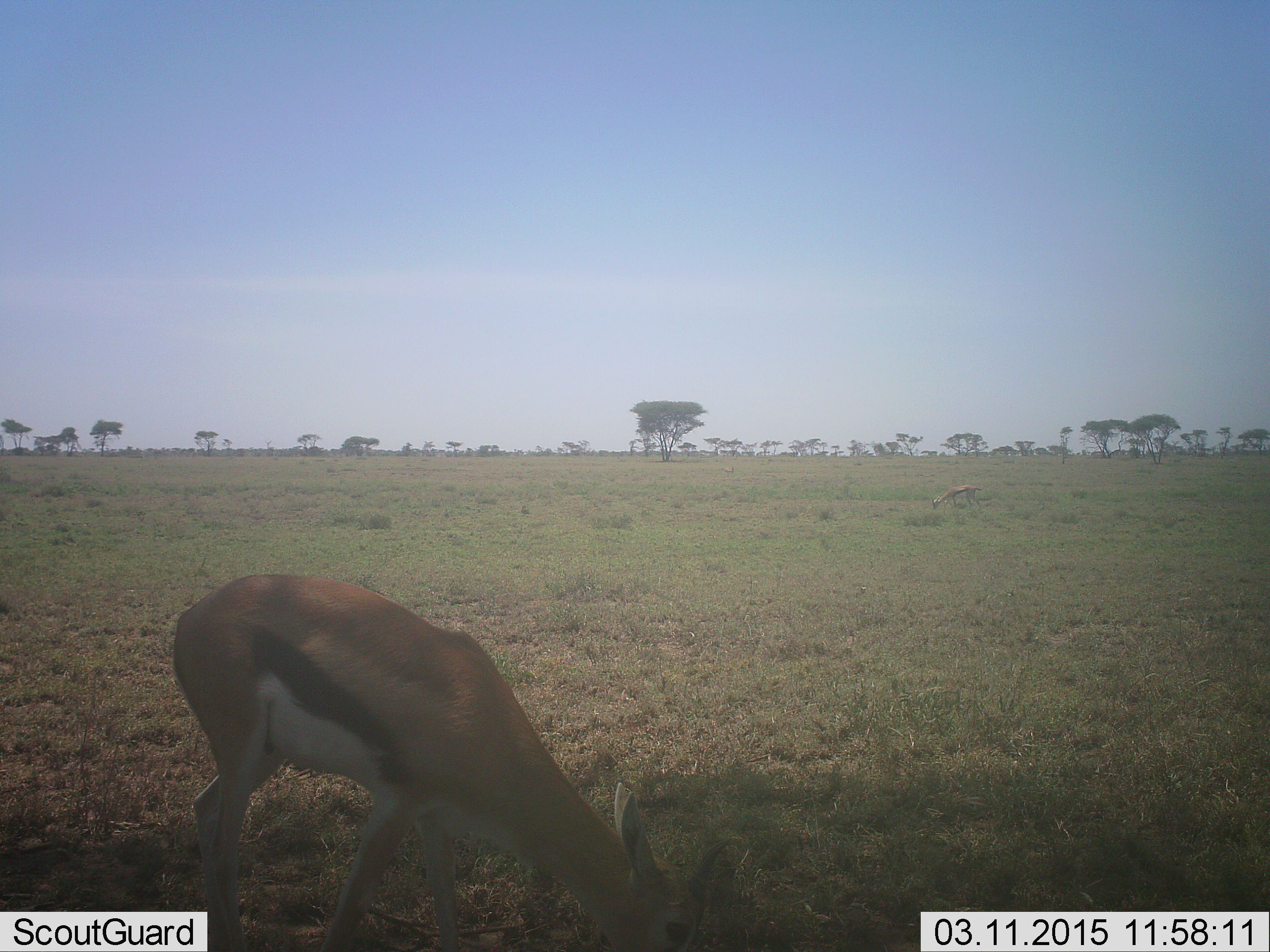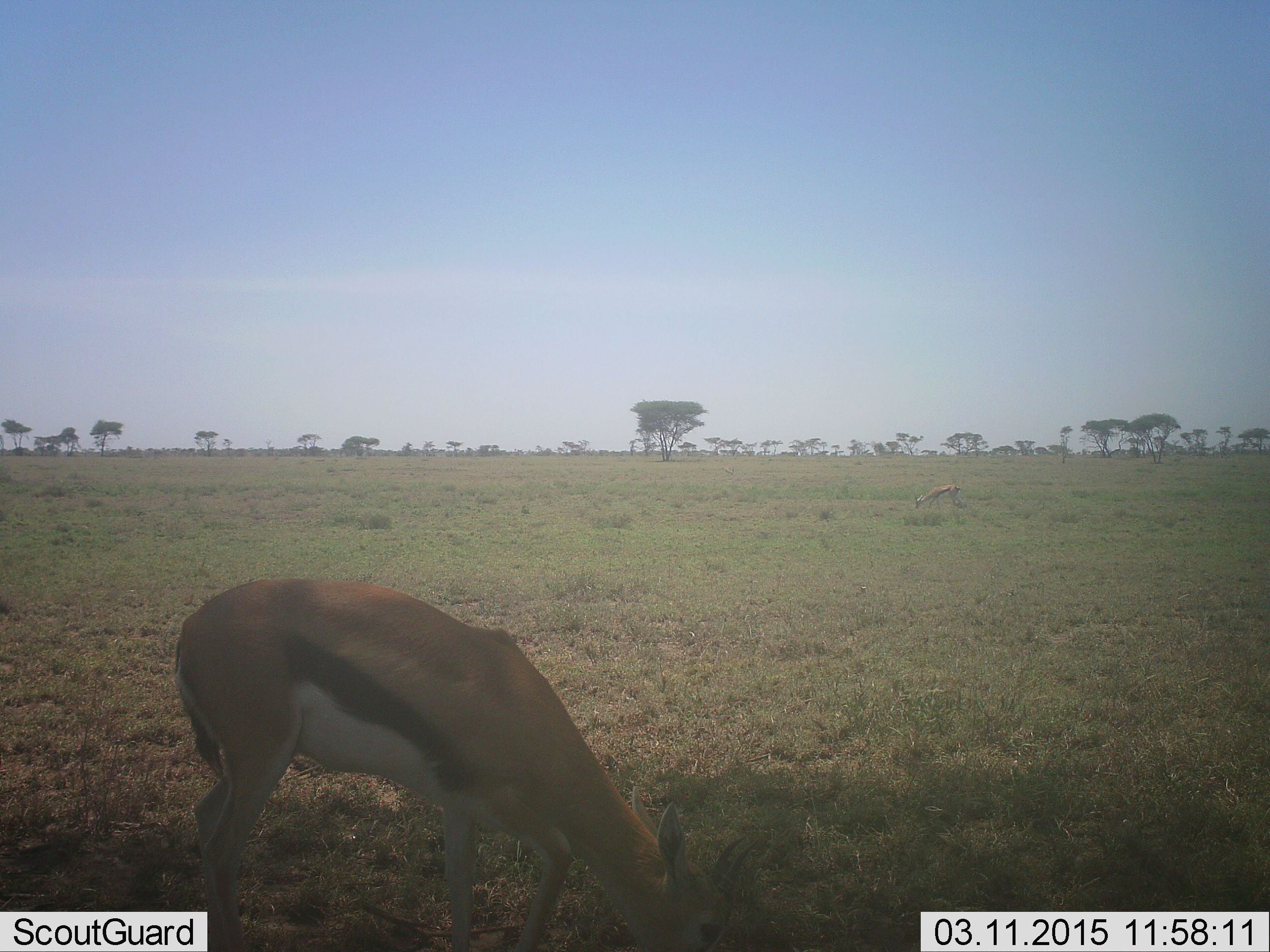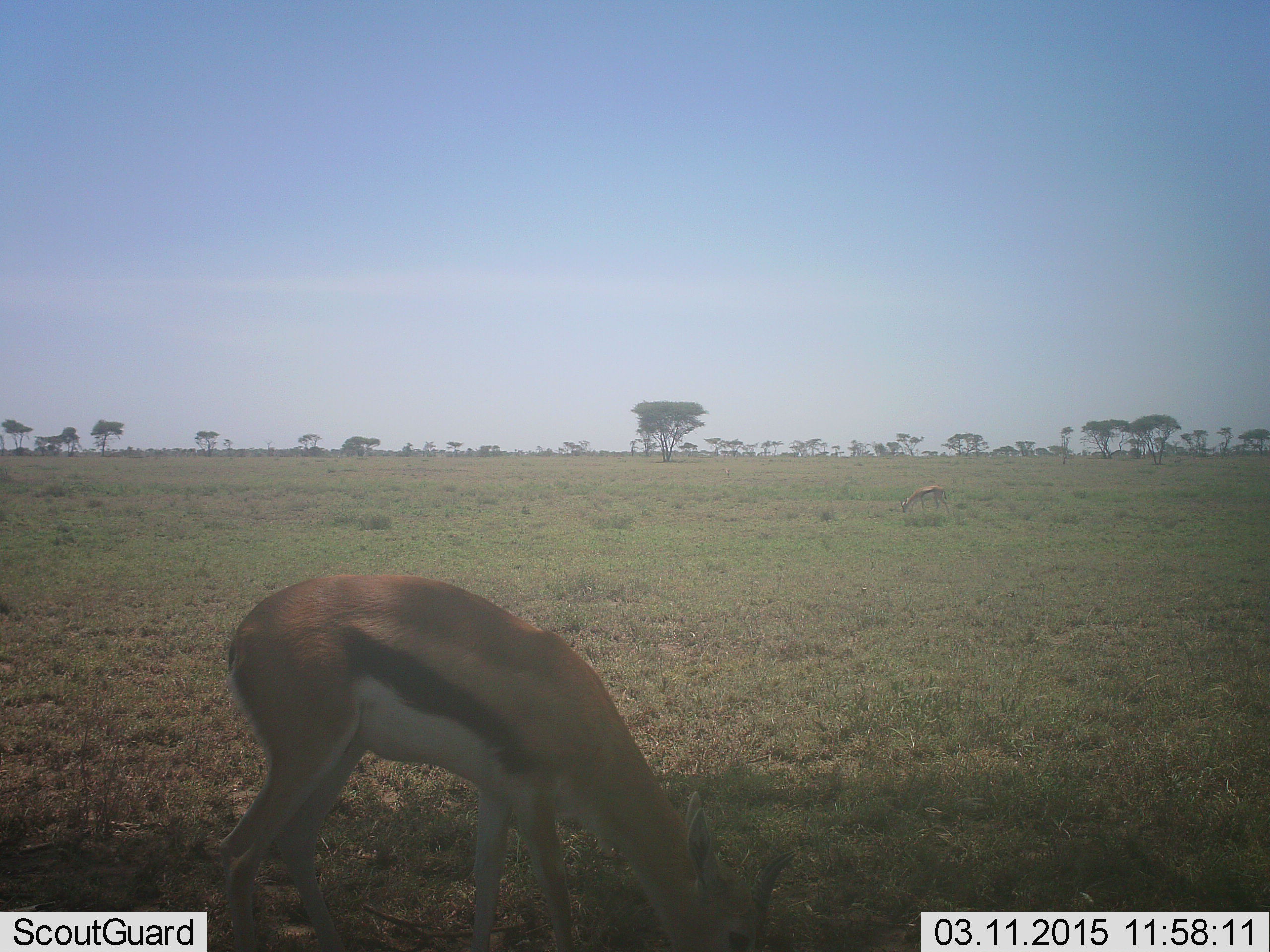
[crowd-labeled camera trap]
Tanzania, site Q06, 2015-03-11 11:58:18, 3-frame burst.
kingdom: Animalia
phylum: Chordata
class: Mammalia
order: Artiodactyla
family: Bovidae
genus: Eudorcas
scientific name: Eudorcas thomsonii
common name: thomson's gazelle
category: gazellethomsons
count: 1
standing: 20%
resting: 0%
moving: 10%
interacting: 0%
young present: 0%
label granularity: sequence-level